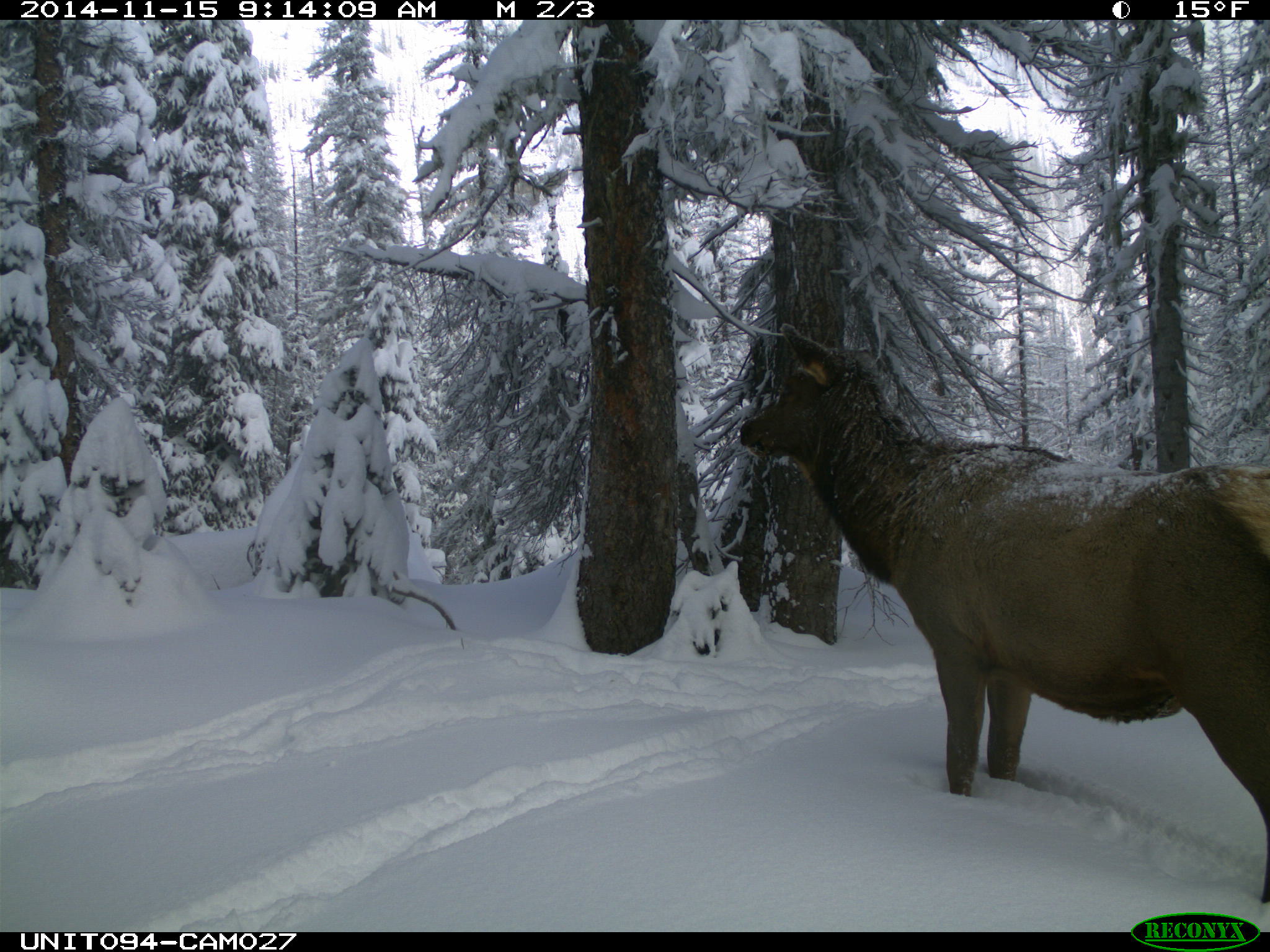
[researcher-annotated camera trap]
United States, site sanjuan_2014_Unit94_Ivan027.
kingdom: Animalia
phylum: Chordata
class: Mammalia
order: Artiodactyla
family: Cervidae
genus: Cervus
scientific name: Cervus elaphus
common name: red deer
Cervus elaphus (red deer).